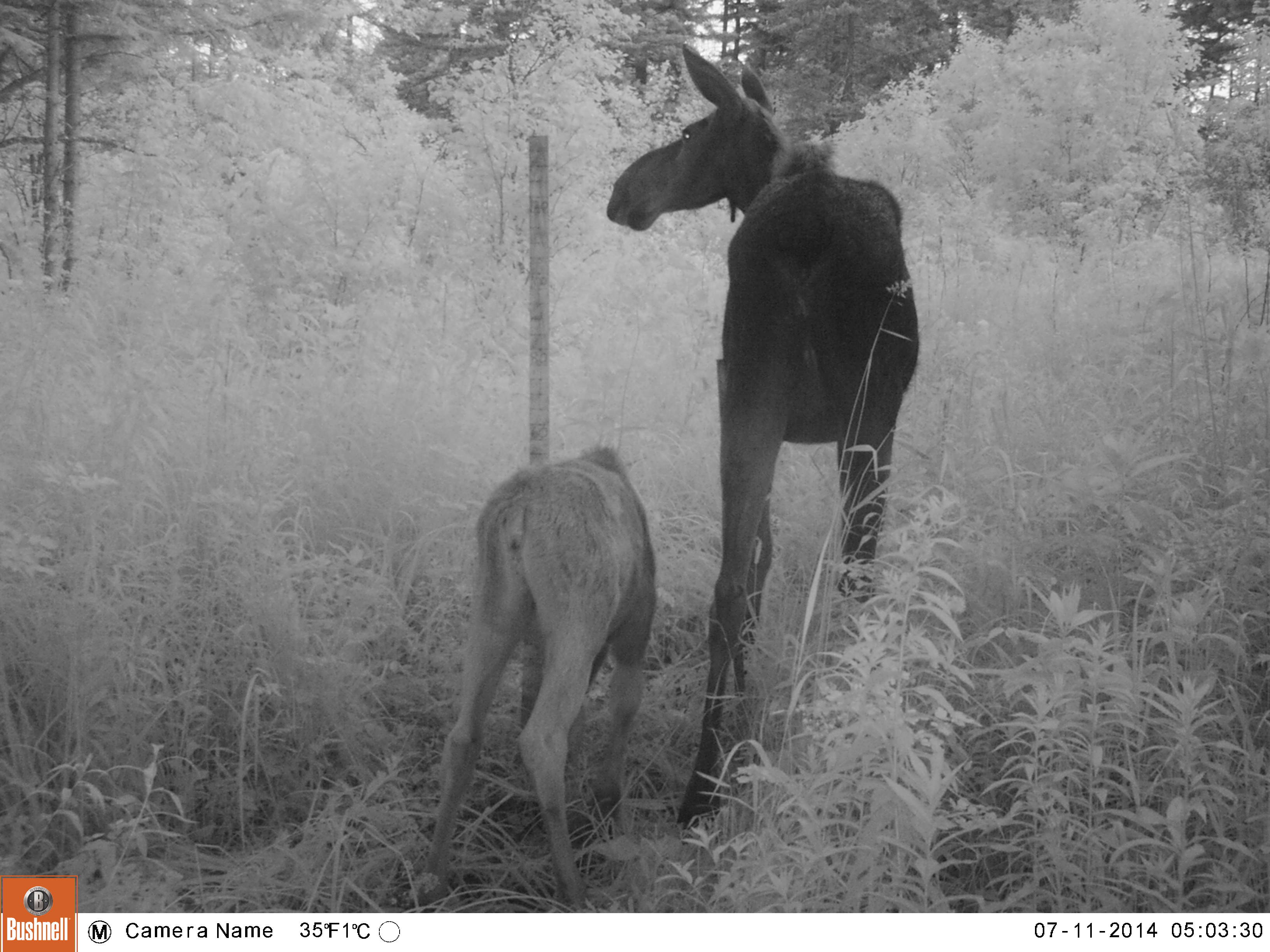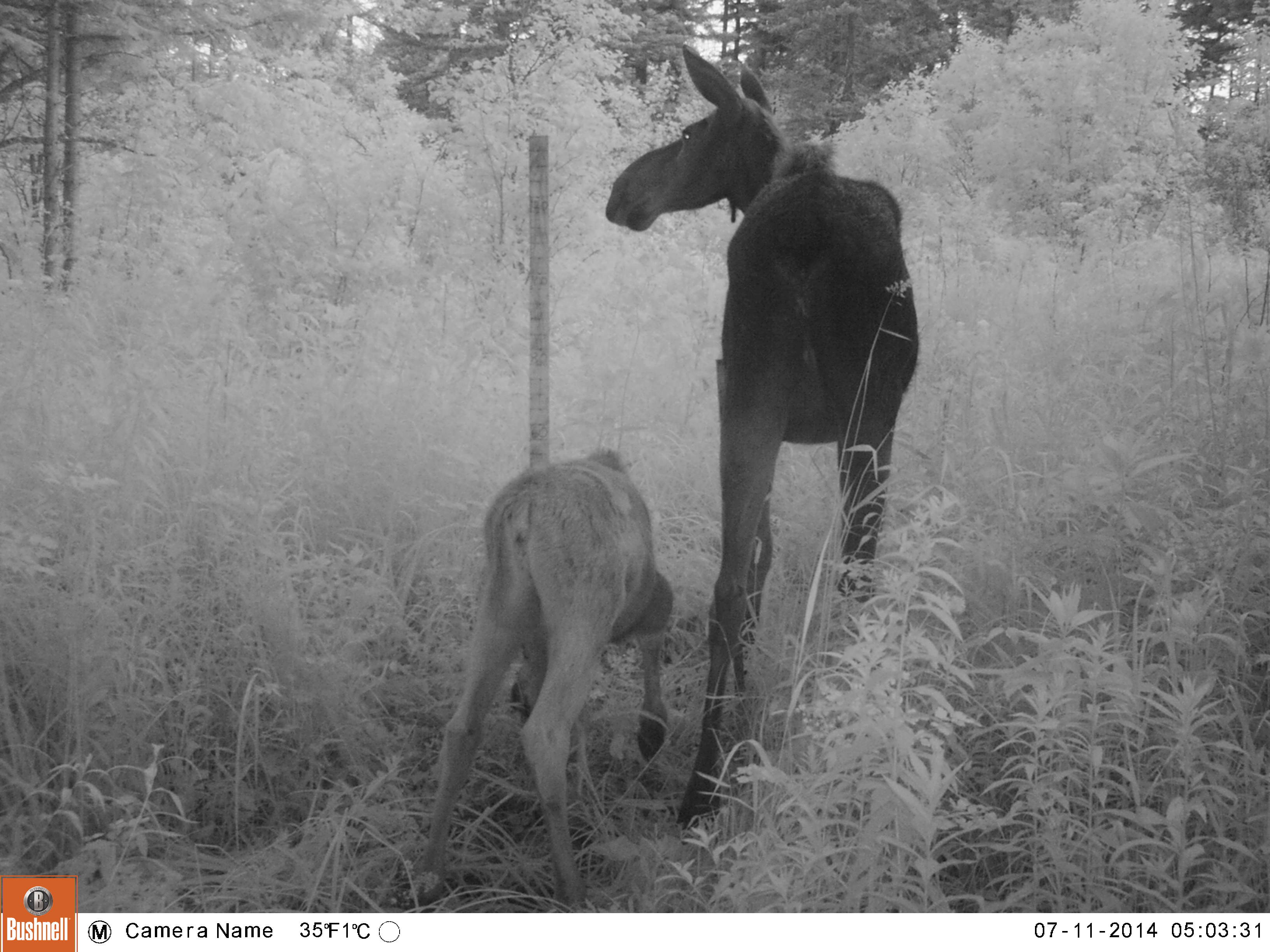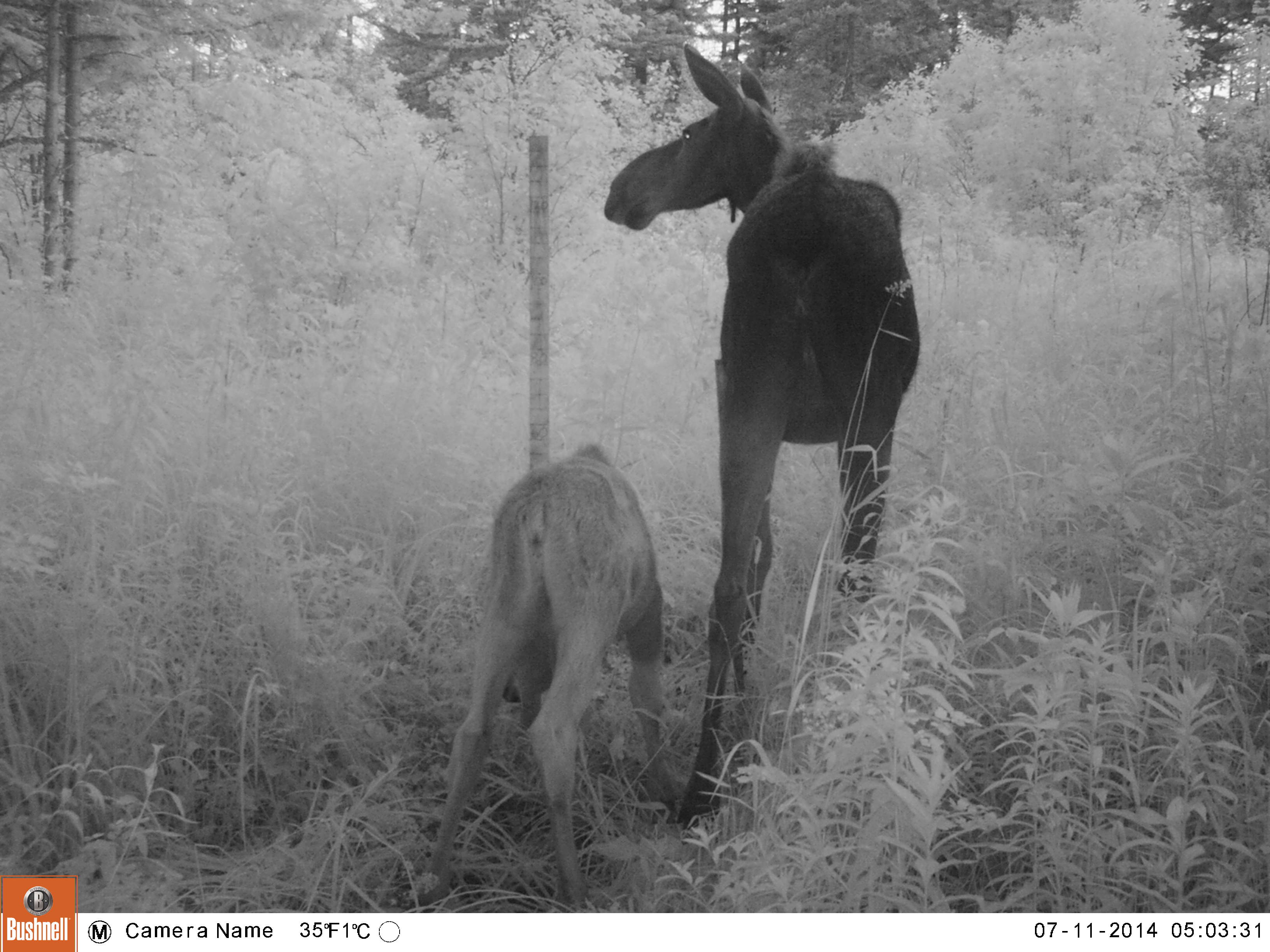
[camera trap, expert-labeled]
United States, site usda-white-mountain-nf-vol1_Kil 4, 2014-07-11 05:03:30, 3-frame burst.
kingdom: Animalia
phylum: Chordata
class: Mammalia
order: Artiodactyla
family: Cervidae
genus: Alces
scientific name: Alces alces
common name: moose